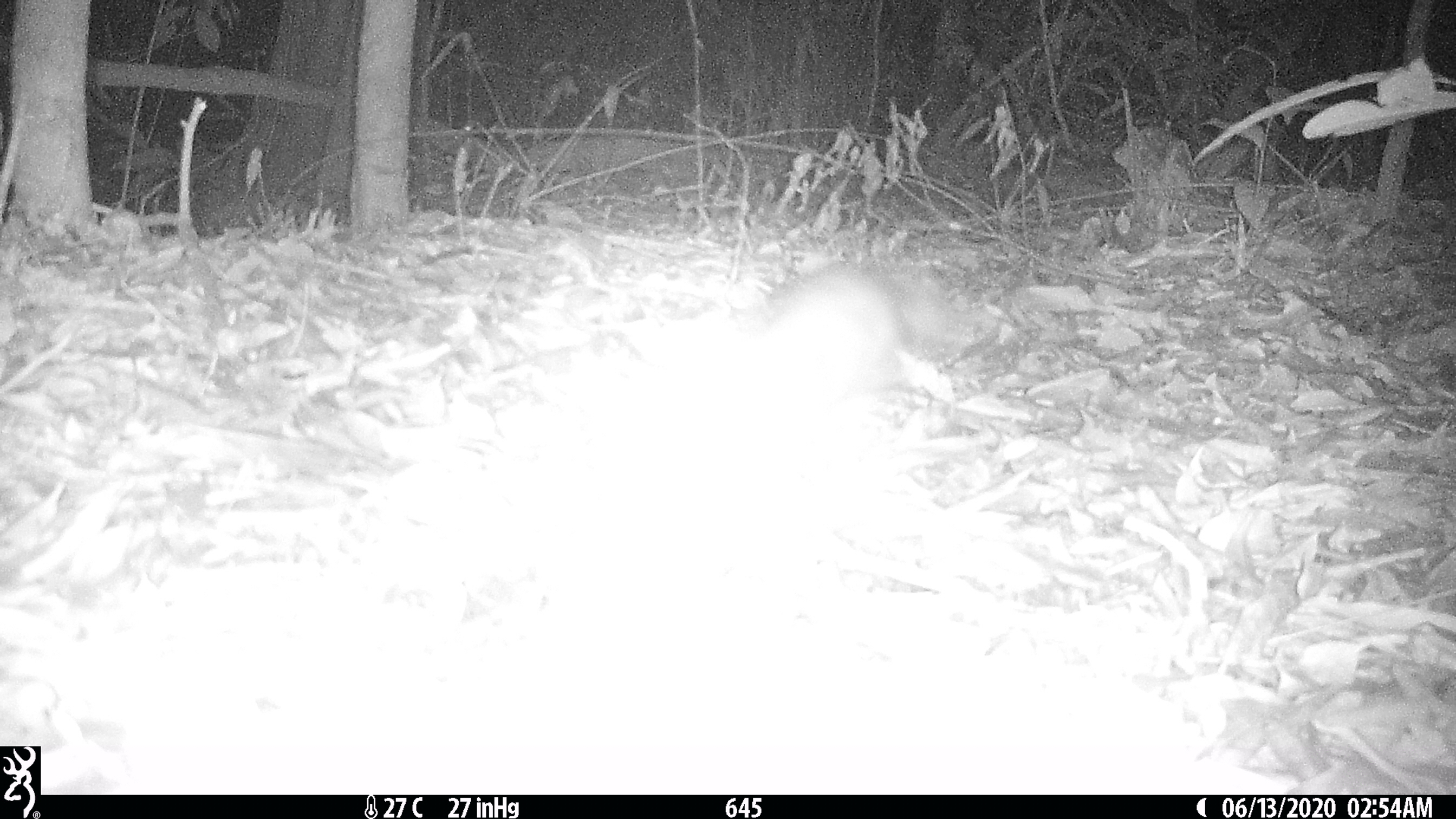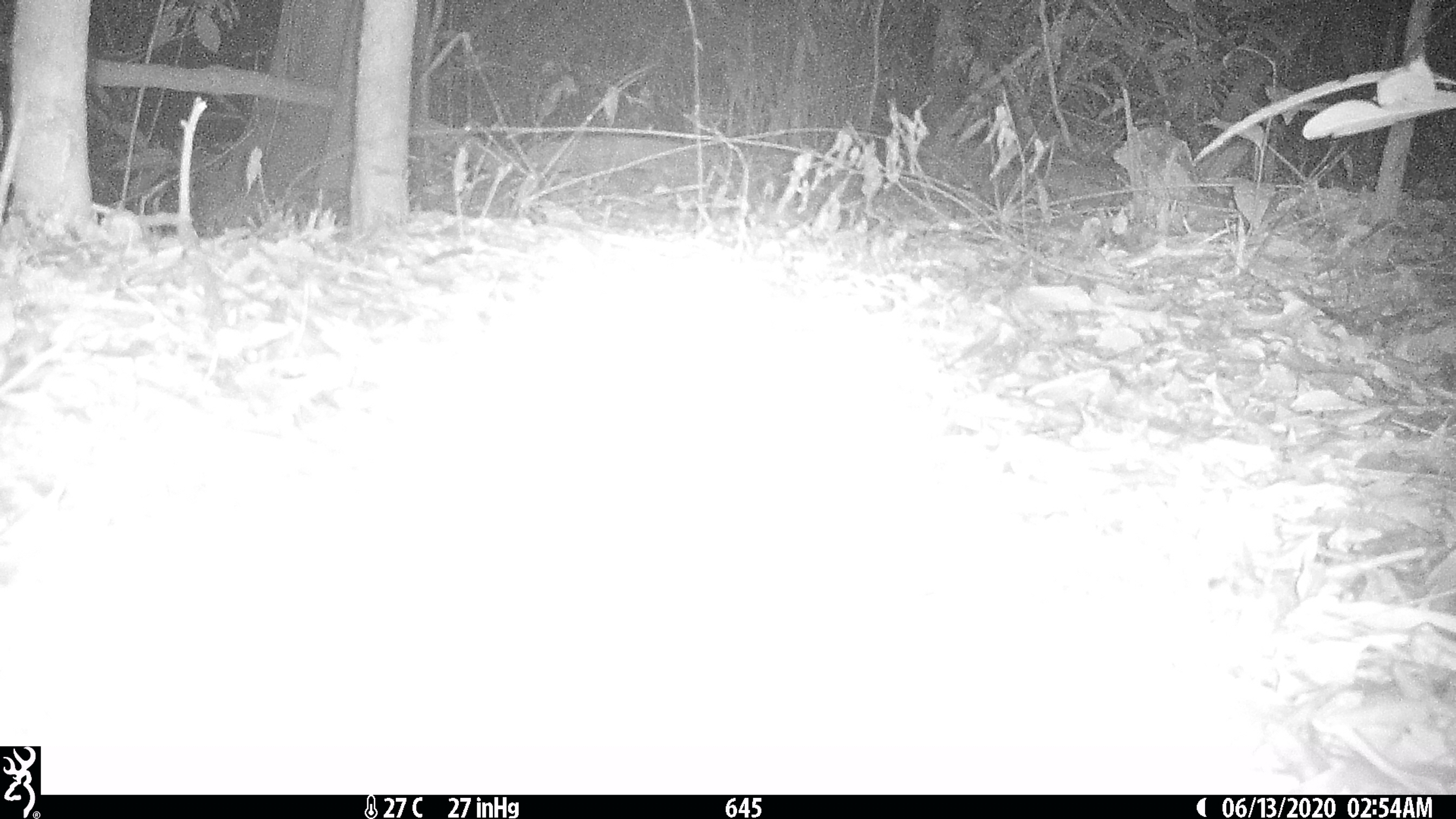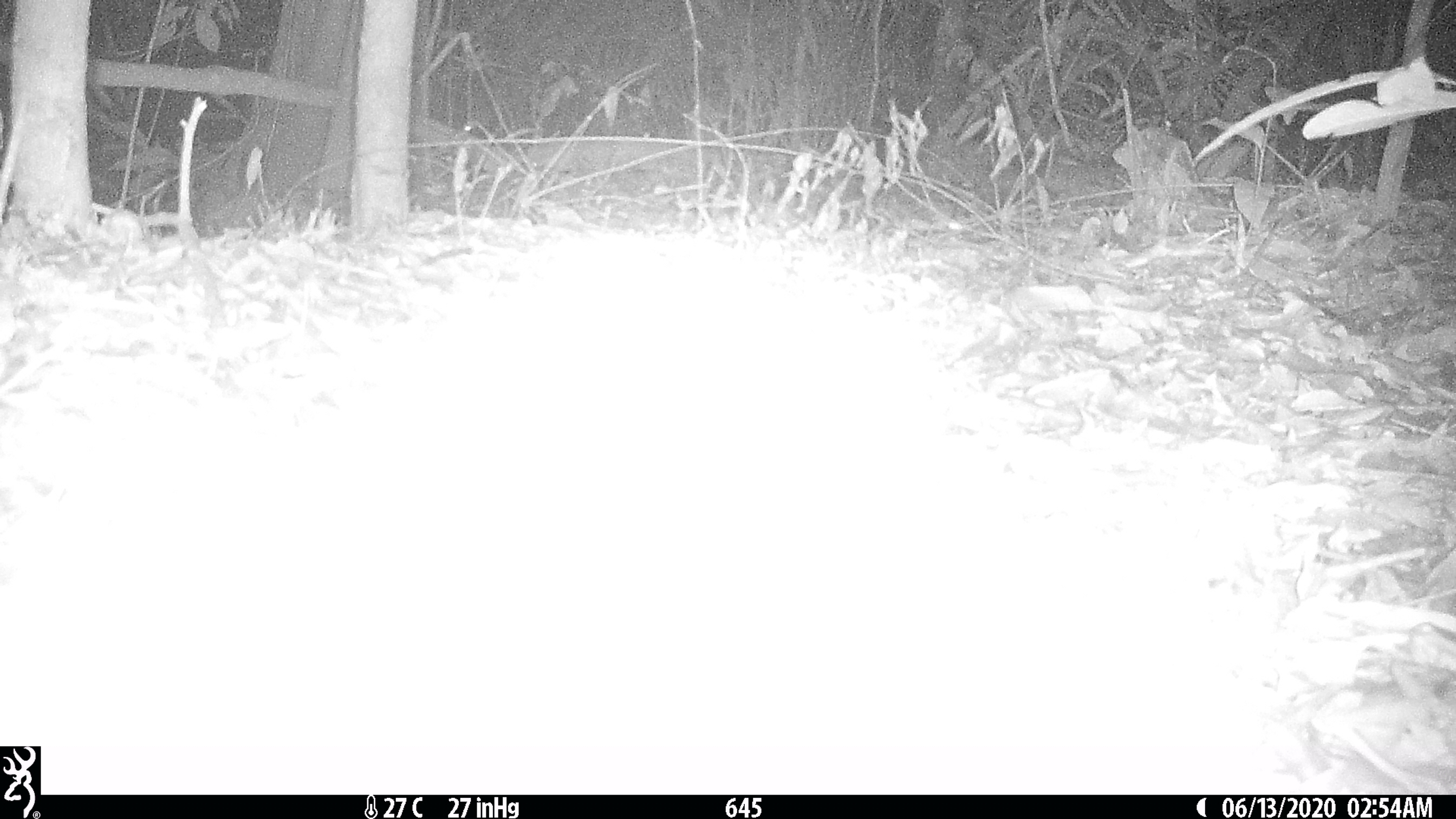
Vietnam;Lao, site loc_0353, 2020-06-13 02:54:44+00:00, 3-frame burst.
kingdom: Animalia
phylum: Chordata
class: Mammalia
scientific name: Mammalia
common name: mammal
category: unidentified small mammal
Unidentified small mammal (mammal) (Mammalia). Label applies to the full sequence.